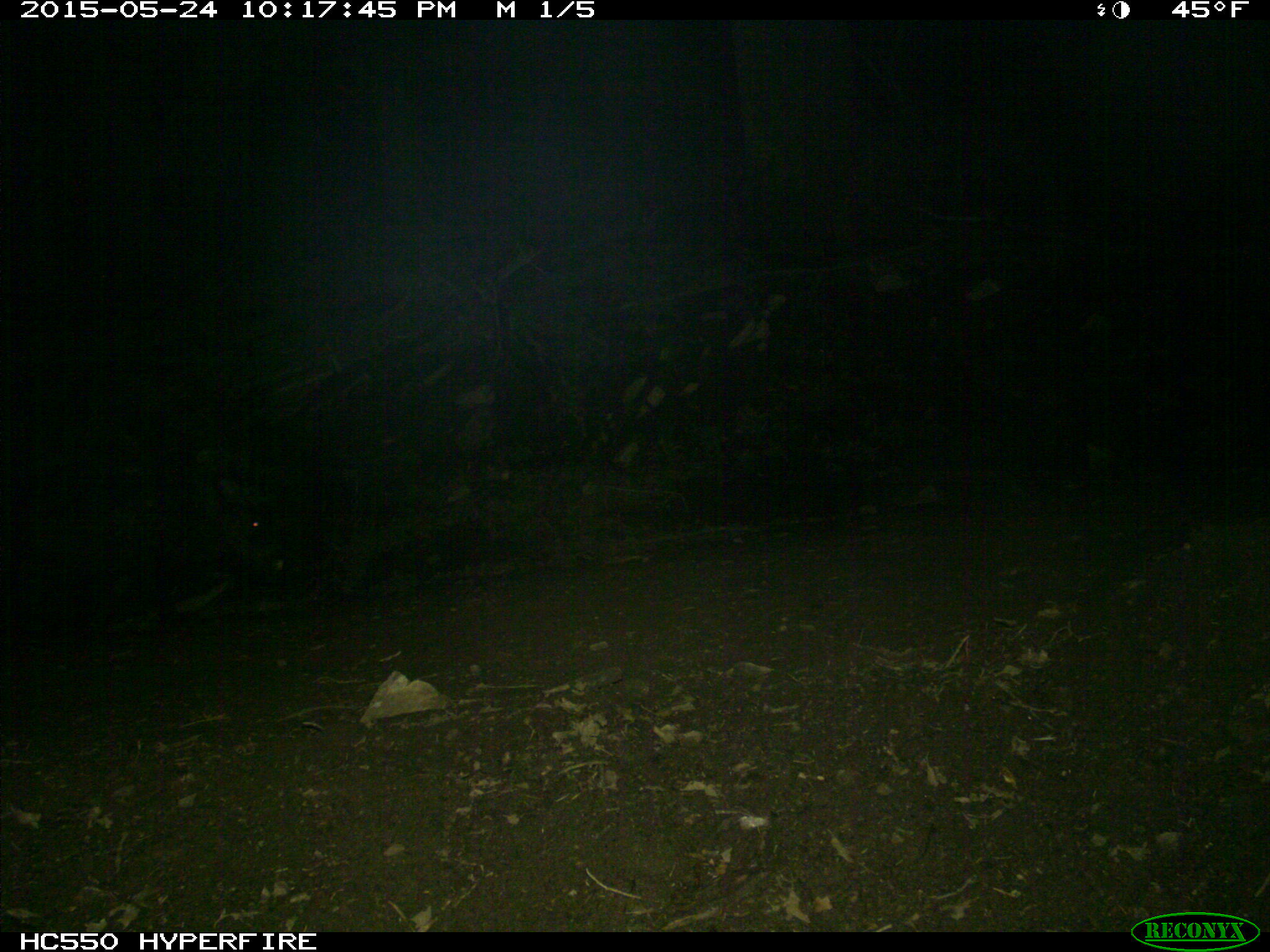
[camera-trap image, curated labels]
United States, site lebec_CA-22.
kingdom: Animalia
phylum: Chordata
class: Mammalia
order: Artiodactyla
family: Suidae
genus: Sus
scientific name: Sus scrofa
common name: wild boar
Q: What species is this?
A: Sus scrofa (wild boar).